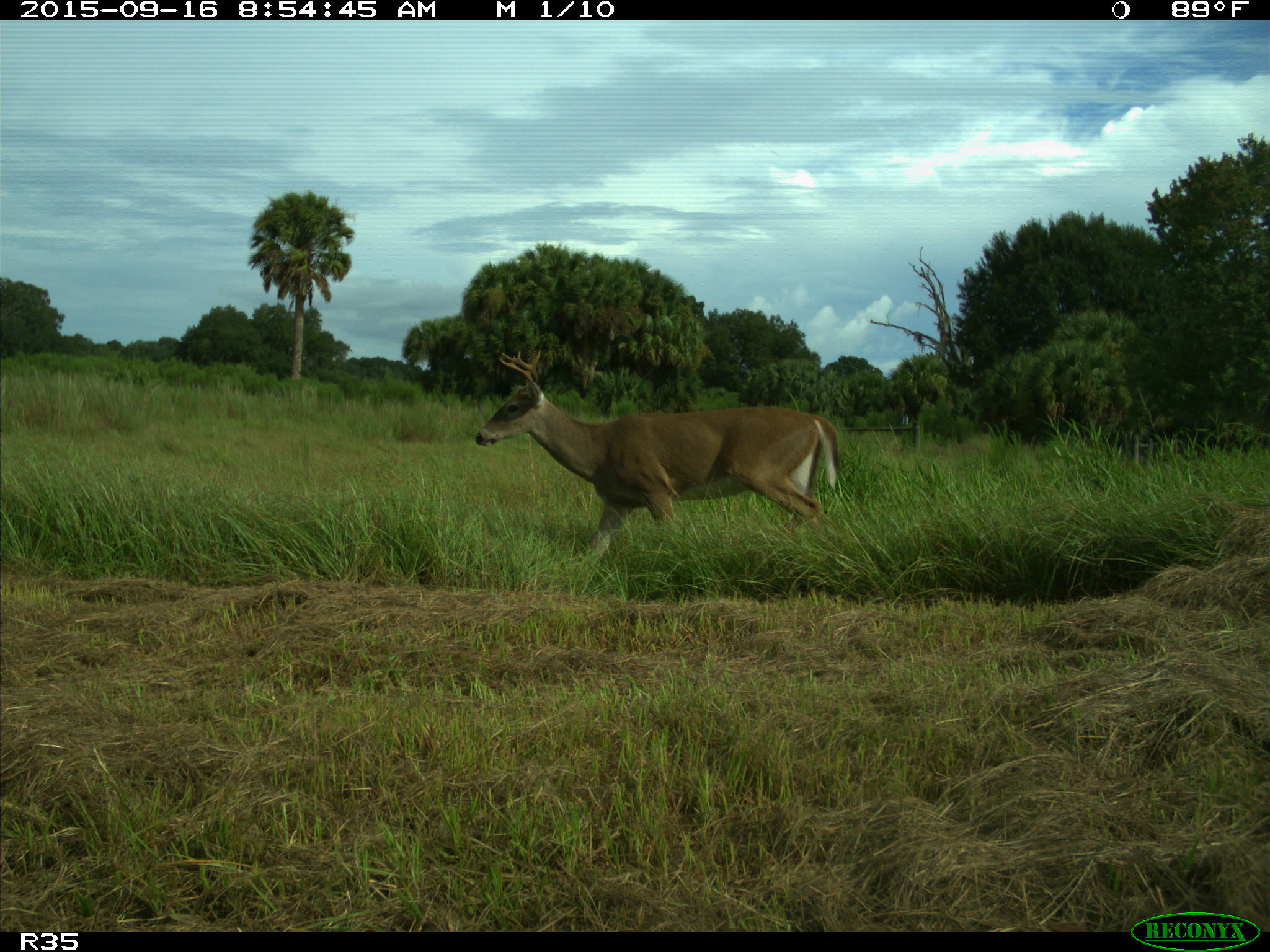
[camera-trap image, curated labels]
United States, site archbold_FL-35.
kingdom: Animalia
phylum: Chordata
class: Mammalia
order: Artiodactyla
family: Cervidae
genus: Odocoileus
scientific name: Odocoileus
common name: deer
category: unidentified deer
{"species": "unidentified deer (deer) (Odocoileus)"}